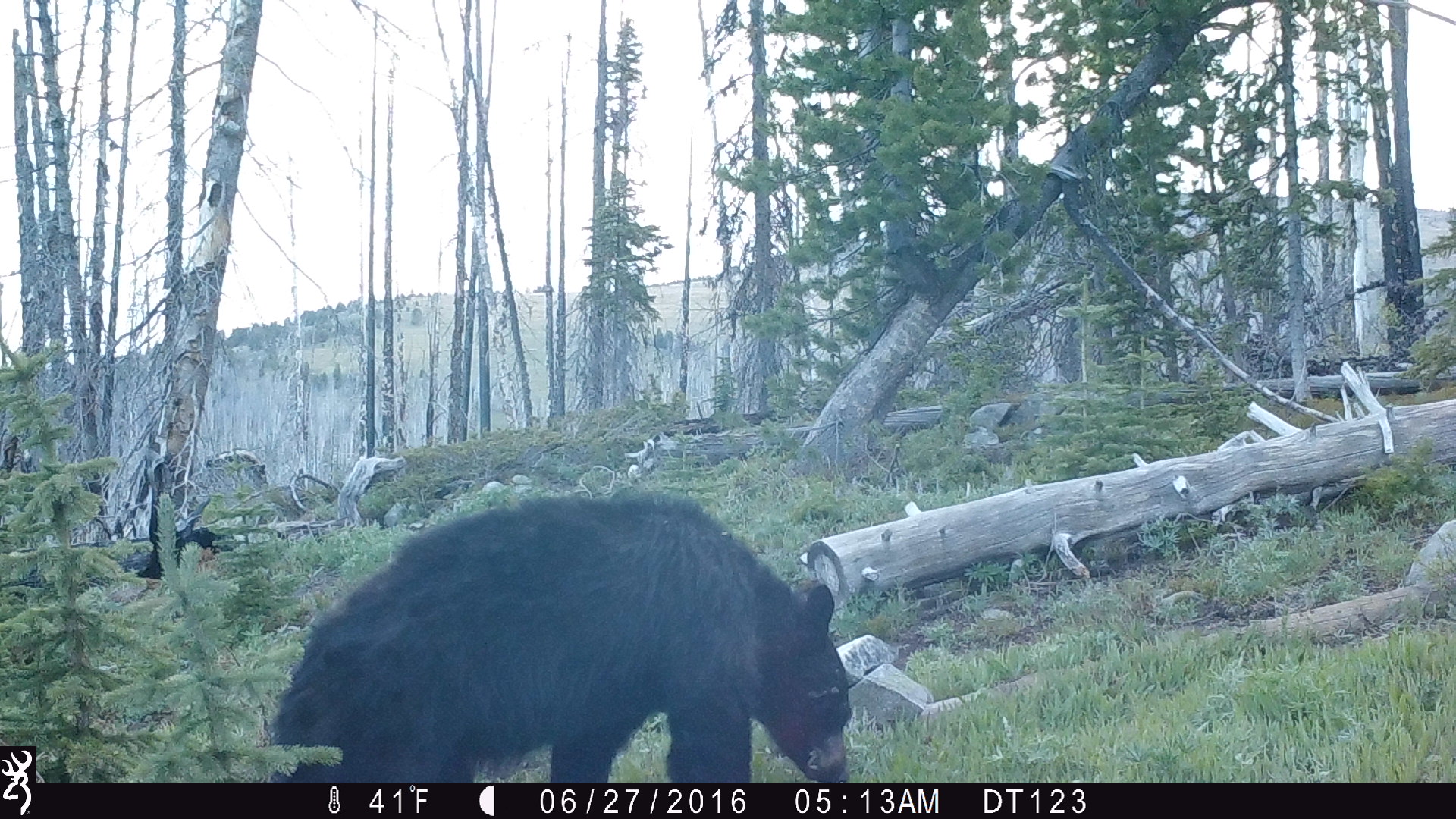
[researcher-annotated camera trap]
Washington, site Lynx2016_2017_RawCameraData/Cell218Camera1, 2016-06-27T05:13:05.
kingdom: Animalia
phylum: Chordata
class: Mammalia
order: Carnivora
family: Ursidae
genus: Ursus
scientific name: Ursus americanus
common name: american black bear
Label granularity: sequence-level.